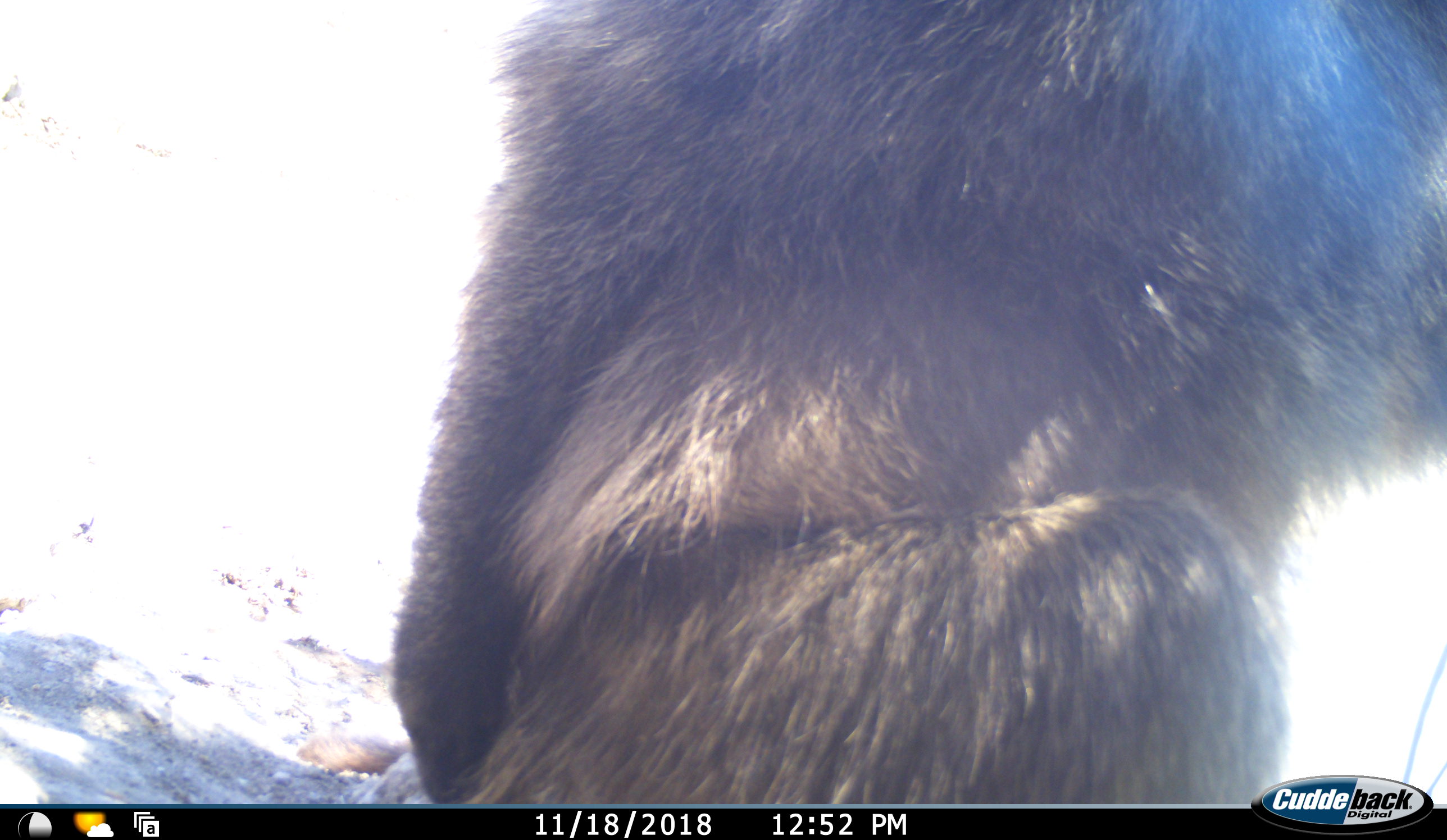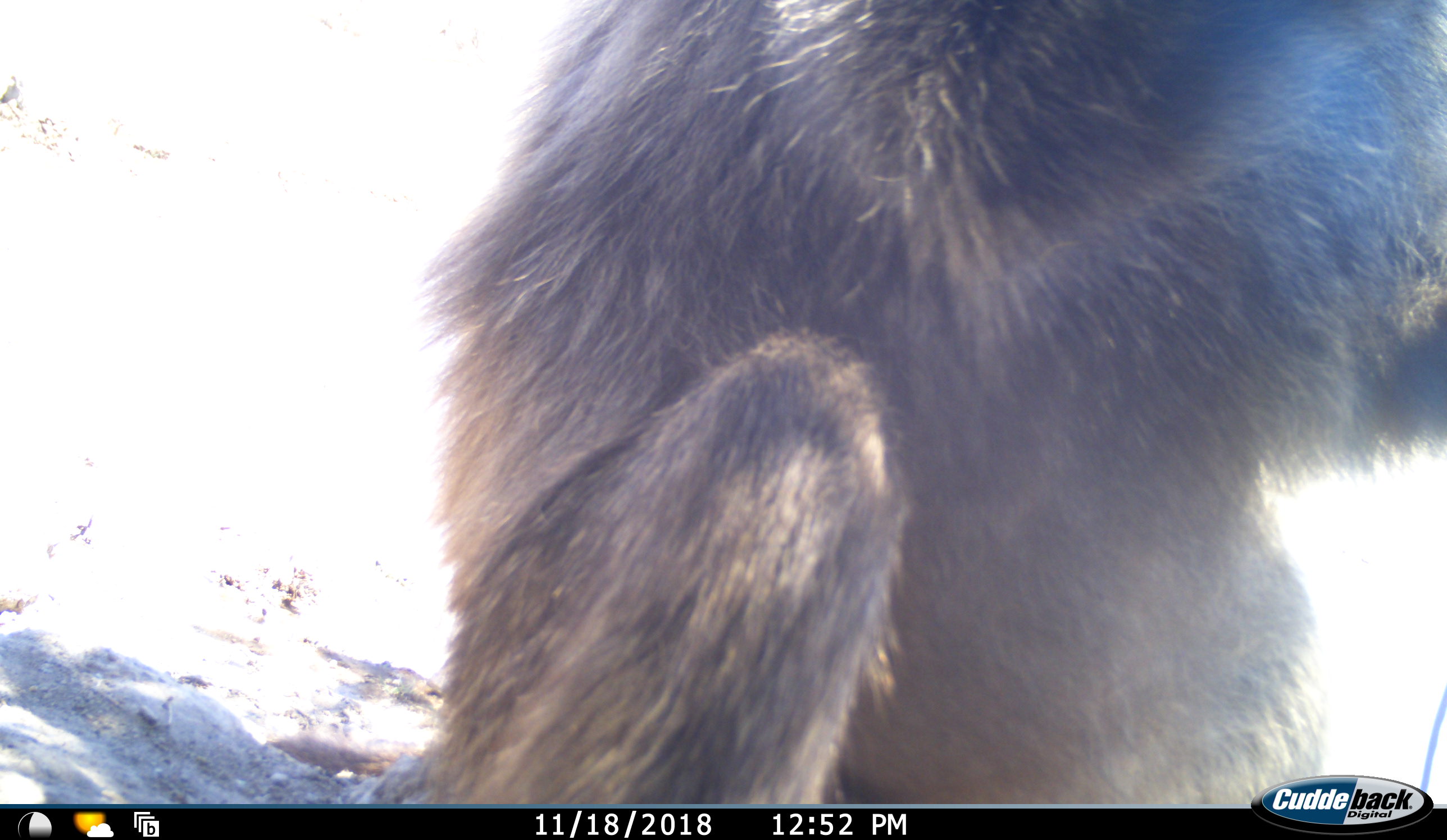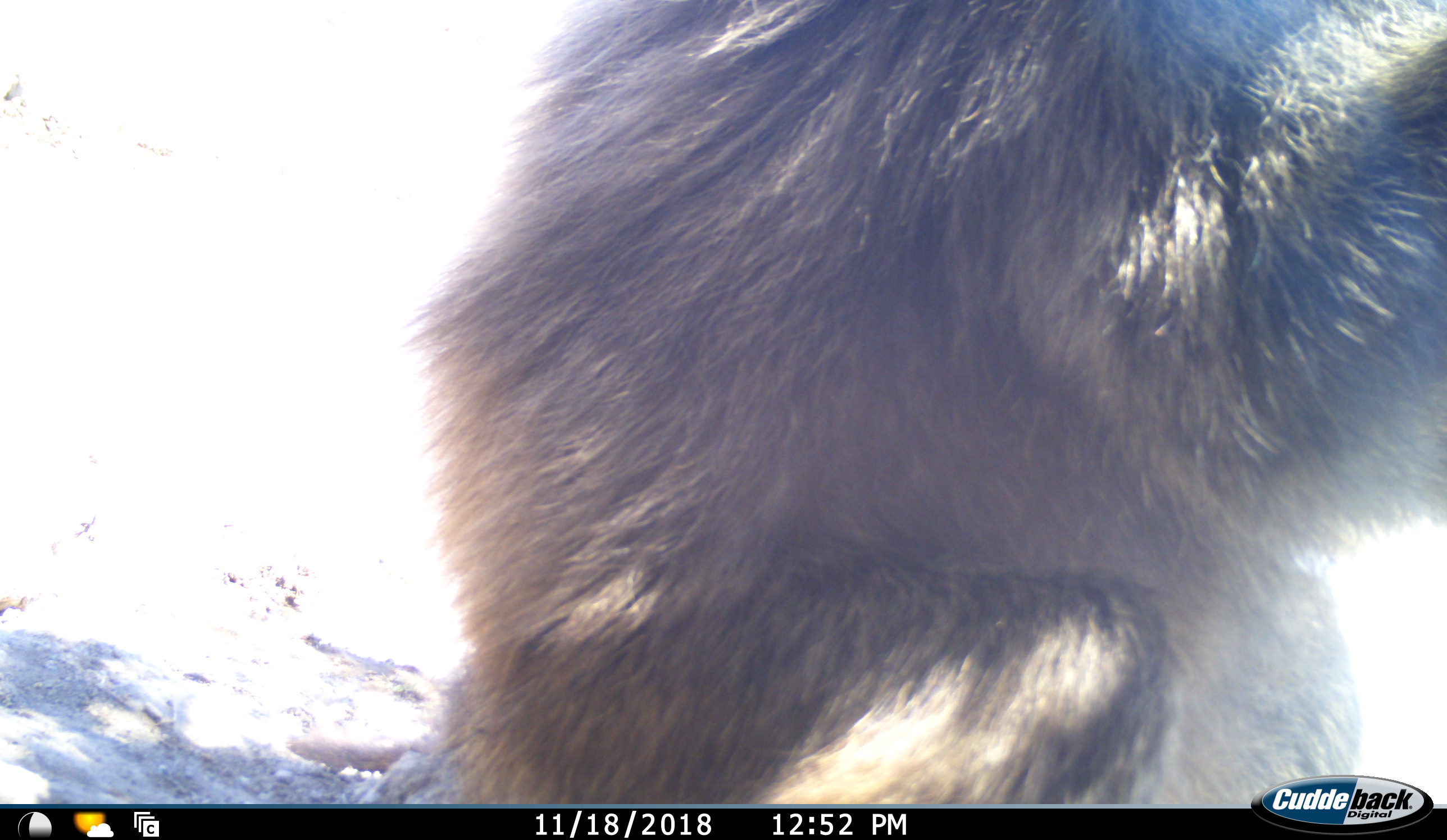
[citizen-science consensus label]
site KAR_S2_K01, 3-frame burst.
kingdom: Animalia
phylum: Chordata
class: Mammalia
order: Primates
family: Cercopithecidae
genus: Papio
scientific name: Papio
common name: baboon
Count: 1.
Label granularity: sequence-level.